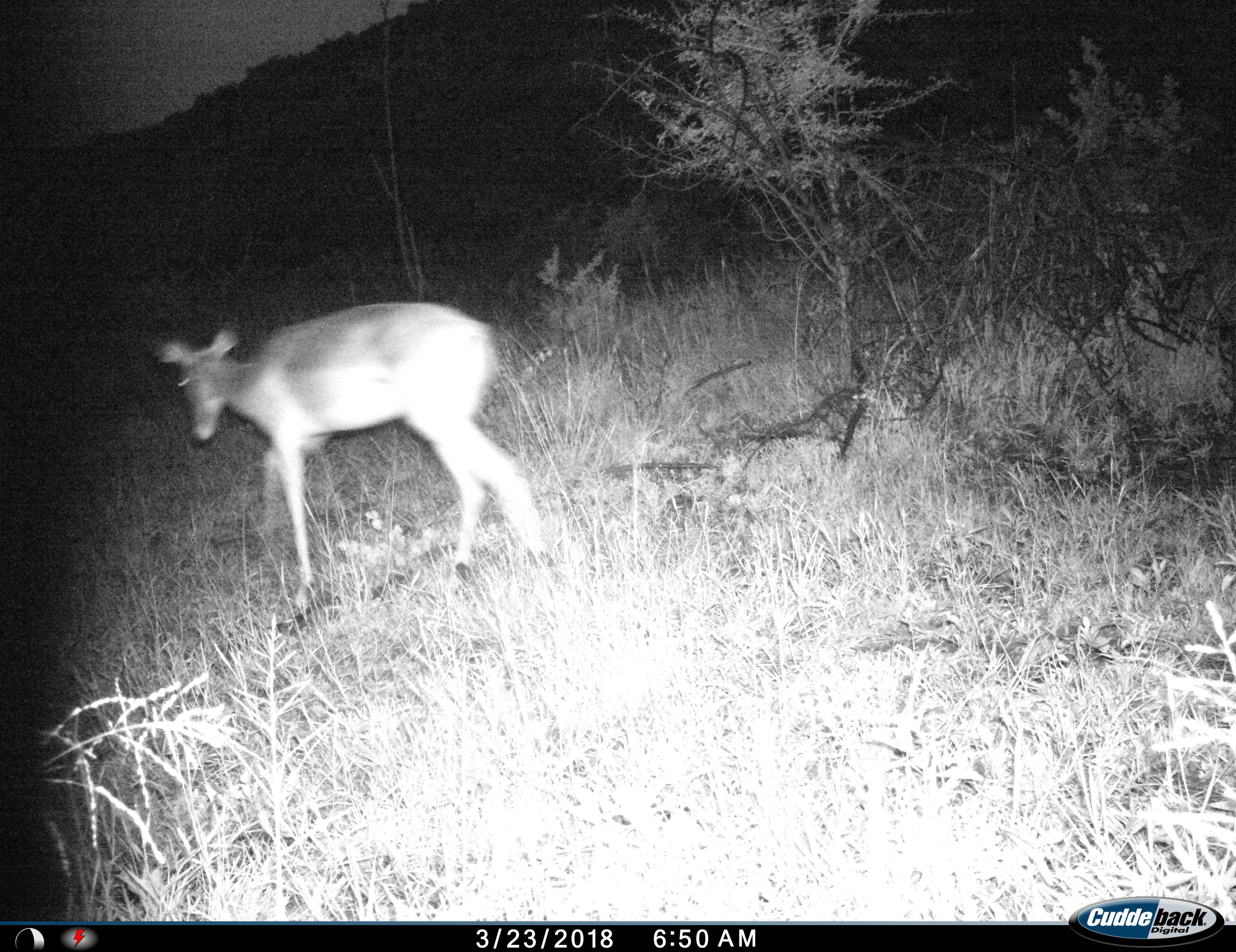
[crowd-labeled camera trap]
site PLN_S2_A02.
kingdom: Animalia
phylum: Chordata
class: Mammalia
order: Artiodactyla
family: Bovidae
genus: Aepyceros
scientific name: Aepyceros melampus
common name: impala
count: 1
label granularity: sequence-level